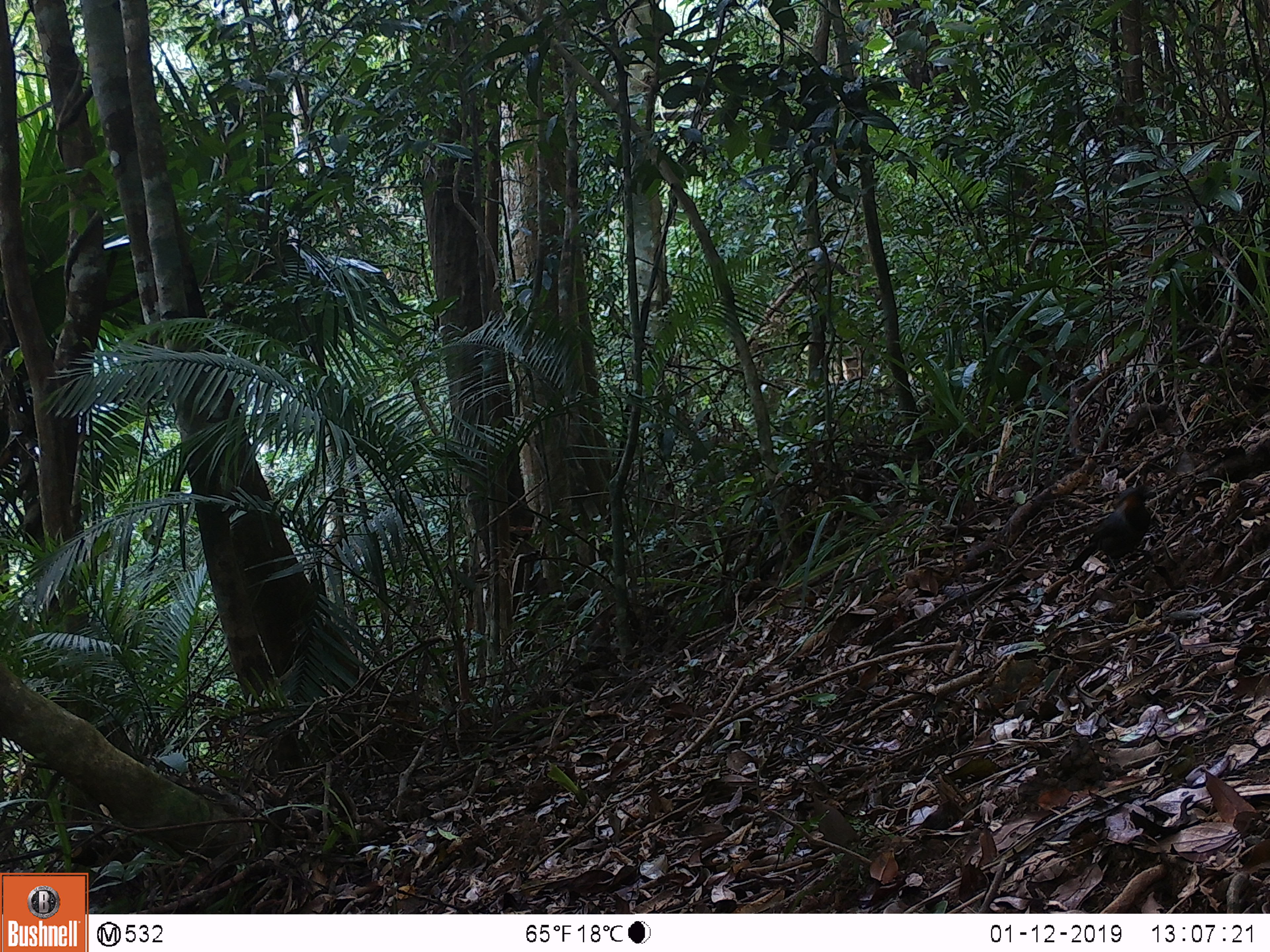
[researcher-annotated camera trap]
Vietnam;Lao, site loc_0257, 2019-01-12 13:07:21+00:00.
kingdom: Animalia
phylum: Chordata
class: Aves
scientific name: Aves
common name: bird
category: unidentified bird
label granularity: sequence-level